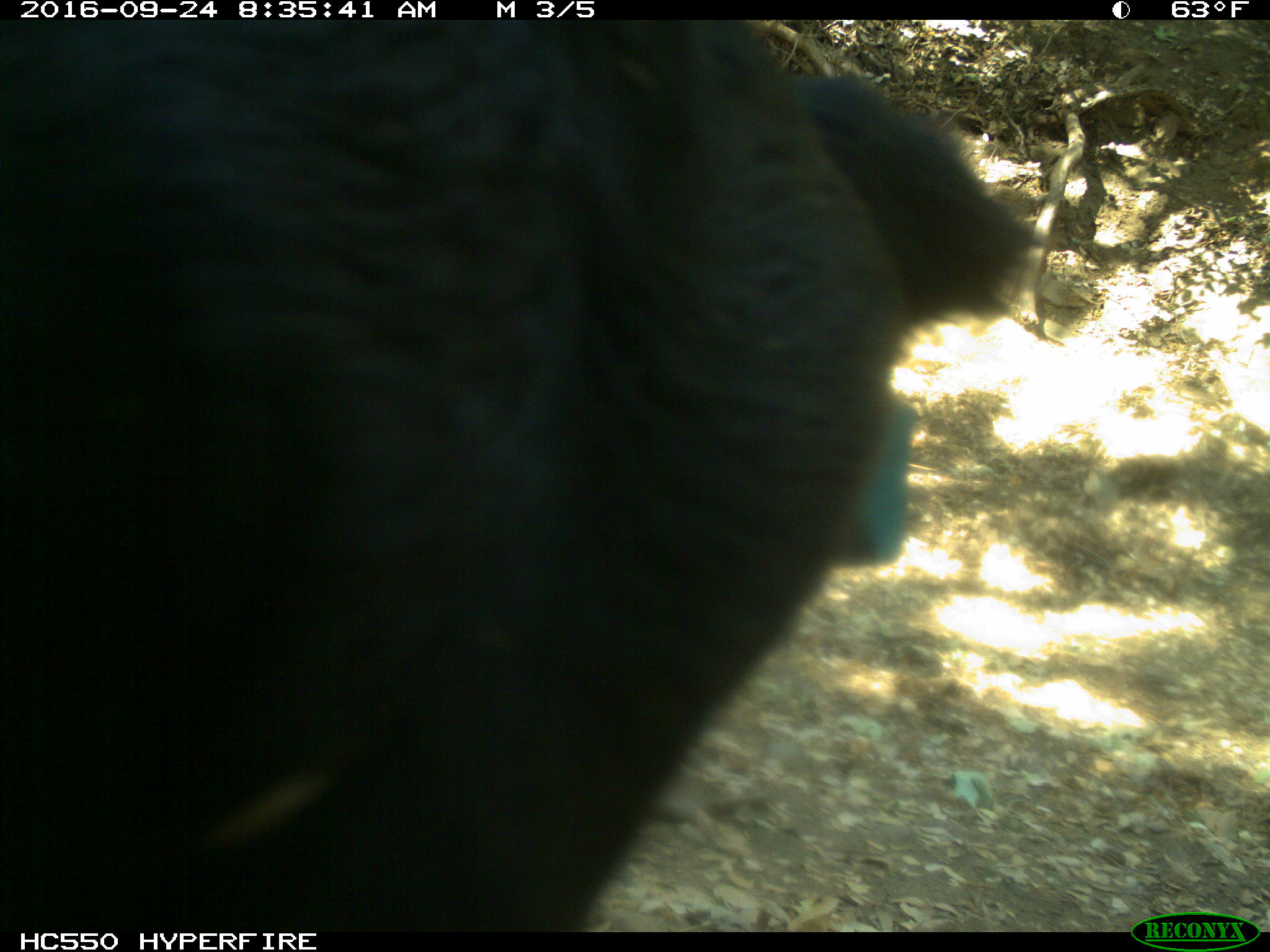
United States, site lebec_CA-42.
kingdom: Animalia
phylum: Chordata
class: Mammalia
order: Artiodactyla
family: Bovidae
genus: Bos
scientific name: Bos taurus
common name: domestic cow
Bos taurus (domestic cow).